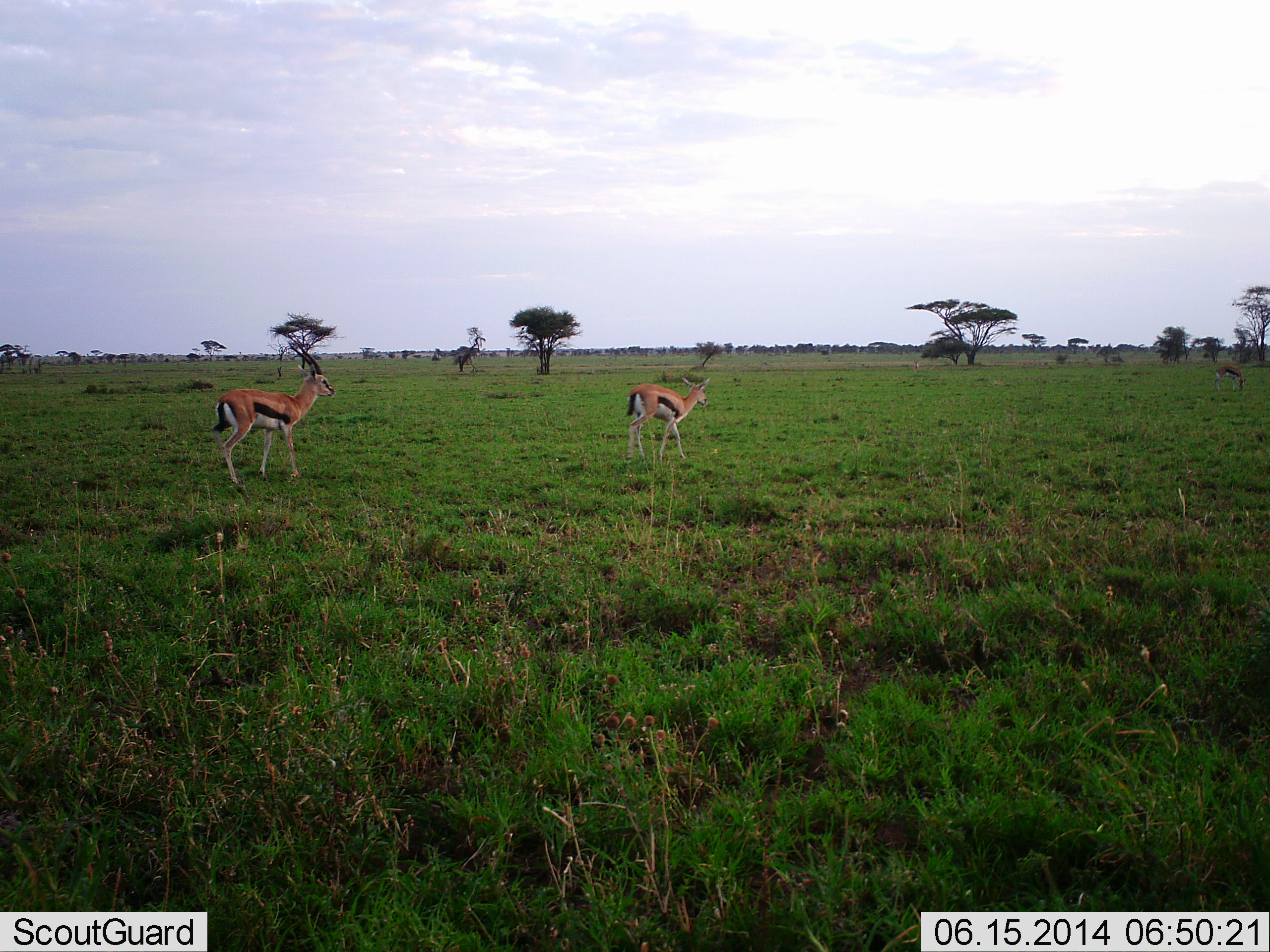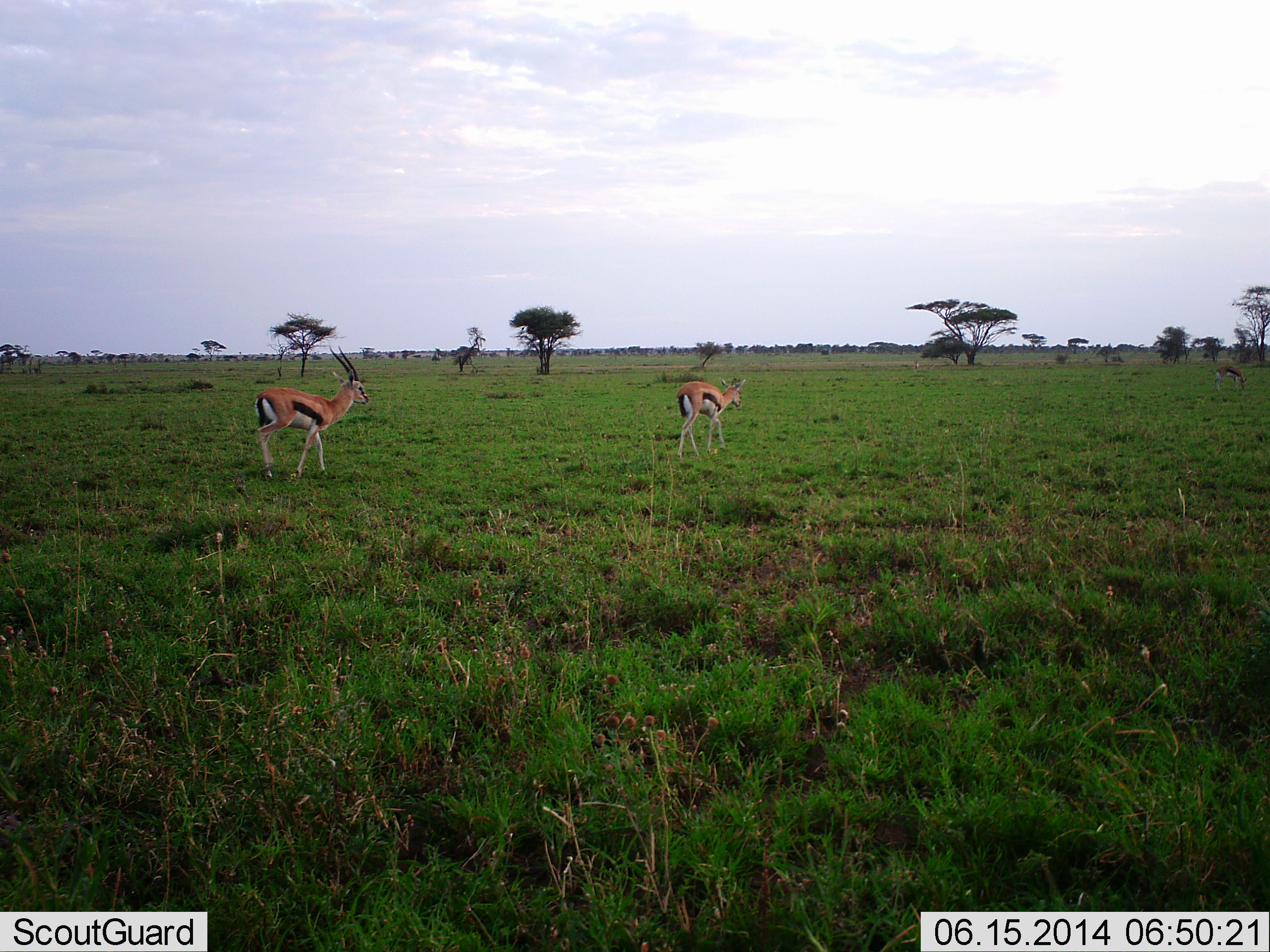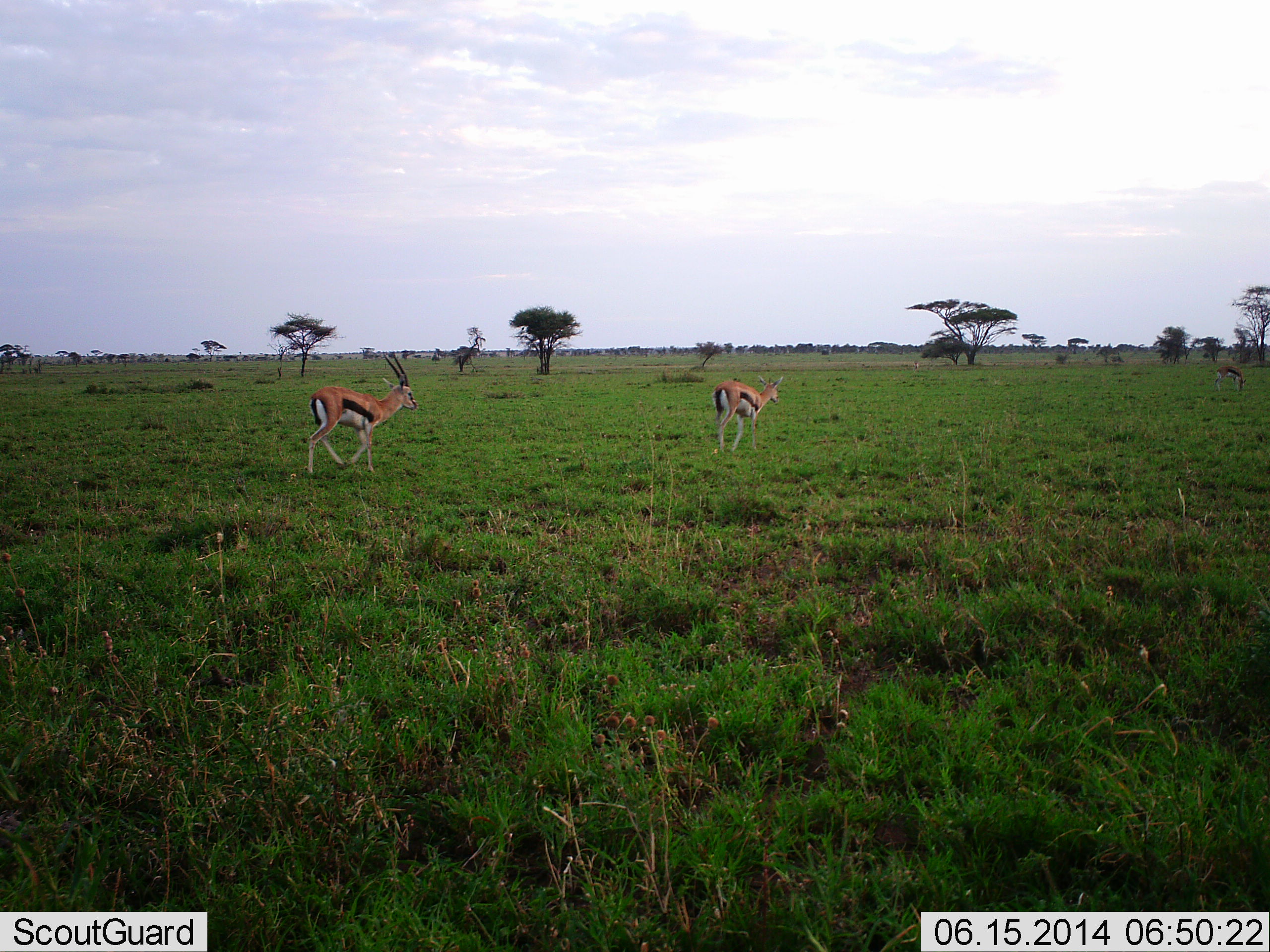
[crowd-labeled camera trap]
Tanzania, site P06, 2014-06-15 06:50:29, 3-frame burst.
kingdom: Animalia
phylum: Chordata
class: Mammalia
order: Artiodactyla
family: Bovidae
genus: Eudorcas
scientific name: Eudorcas thomsonii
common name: thomson's gazelle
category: gazellethomsons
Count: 2.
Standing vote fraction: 10%.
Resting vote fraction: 0%.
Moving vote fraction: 100%.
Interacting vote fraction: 0%.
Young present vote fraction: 0%.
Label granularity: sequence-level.